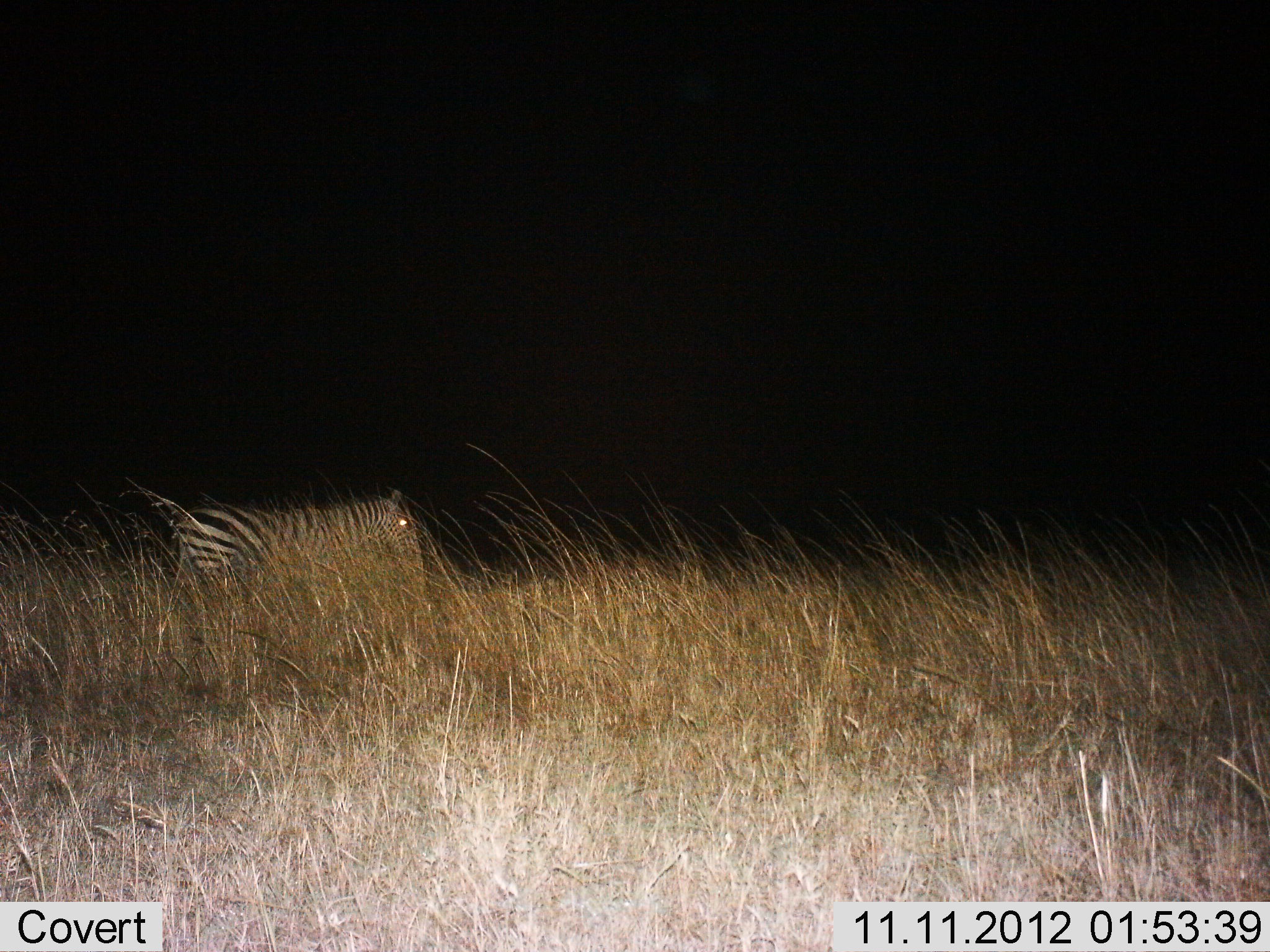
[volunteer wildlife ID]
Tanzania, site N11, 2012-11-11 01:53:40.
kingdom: Animalia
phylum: Chordata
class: Mammalia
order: Perissodactyla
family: Equidae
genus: Equus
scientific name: Equus quagga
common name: plains zebra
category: zebra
Zebra (plains zebra) (Equus quagga), count 1. Behavior (volunteer vote fractions): standing 80%, resting 0%, moving 10%, interacting 0%. Young present (vote fraction): 0%. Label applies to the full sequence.